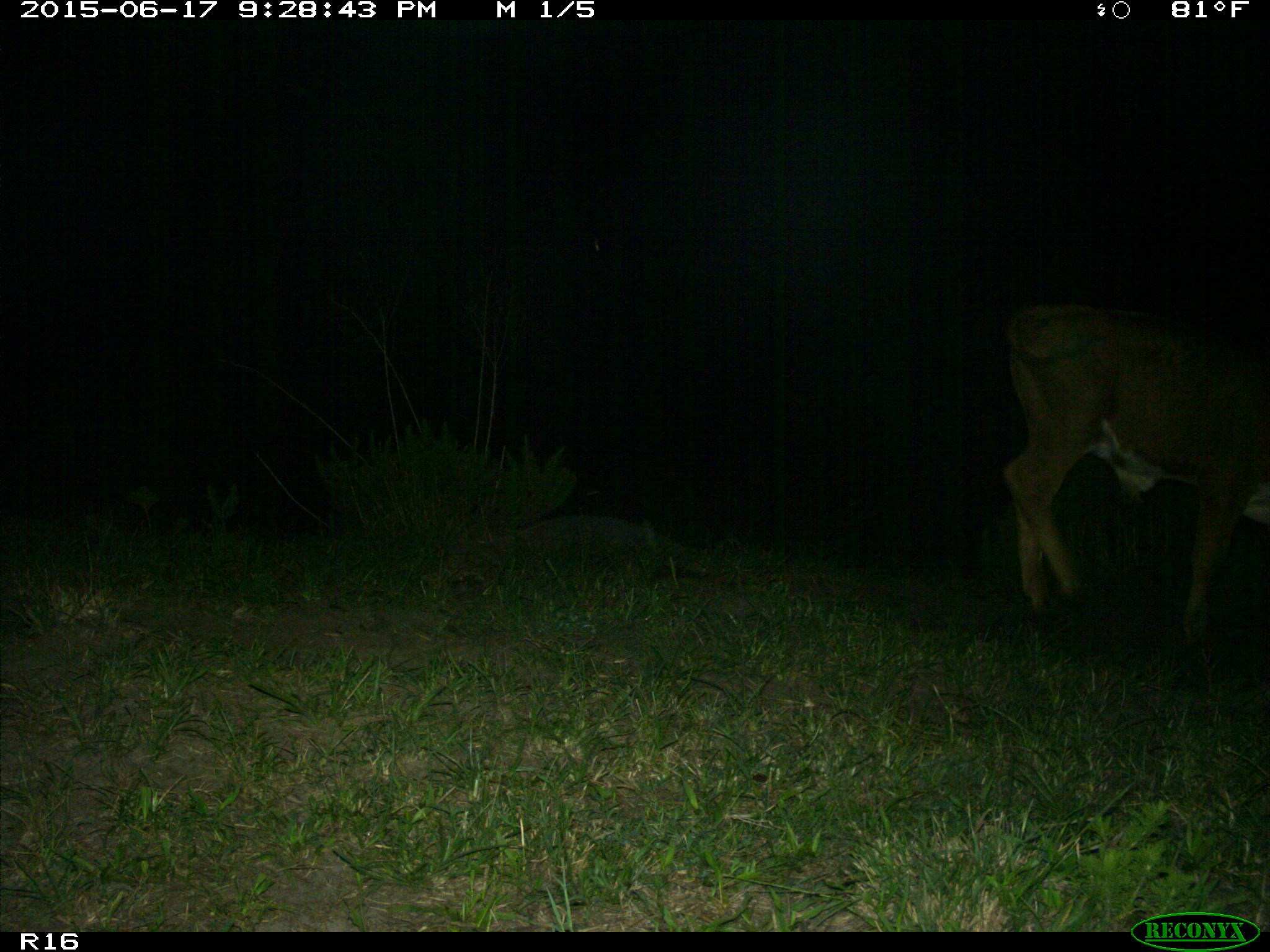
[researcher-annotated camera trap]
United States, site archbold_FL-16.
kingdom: Animalia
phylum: Chordata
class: Mammalia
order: Artiodactyla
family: Bovidae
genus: Bos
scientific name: Bos taurus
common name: domestic cow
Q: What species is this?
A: Bos taurus (domestic cow).